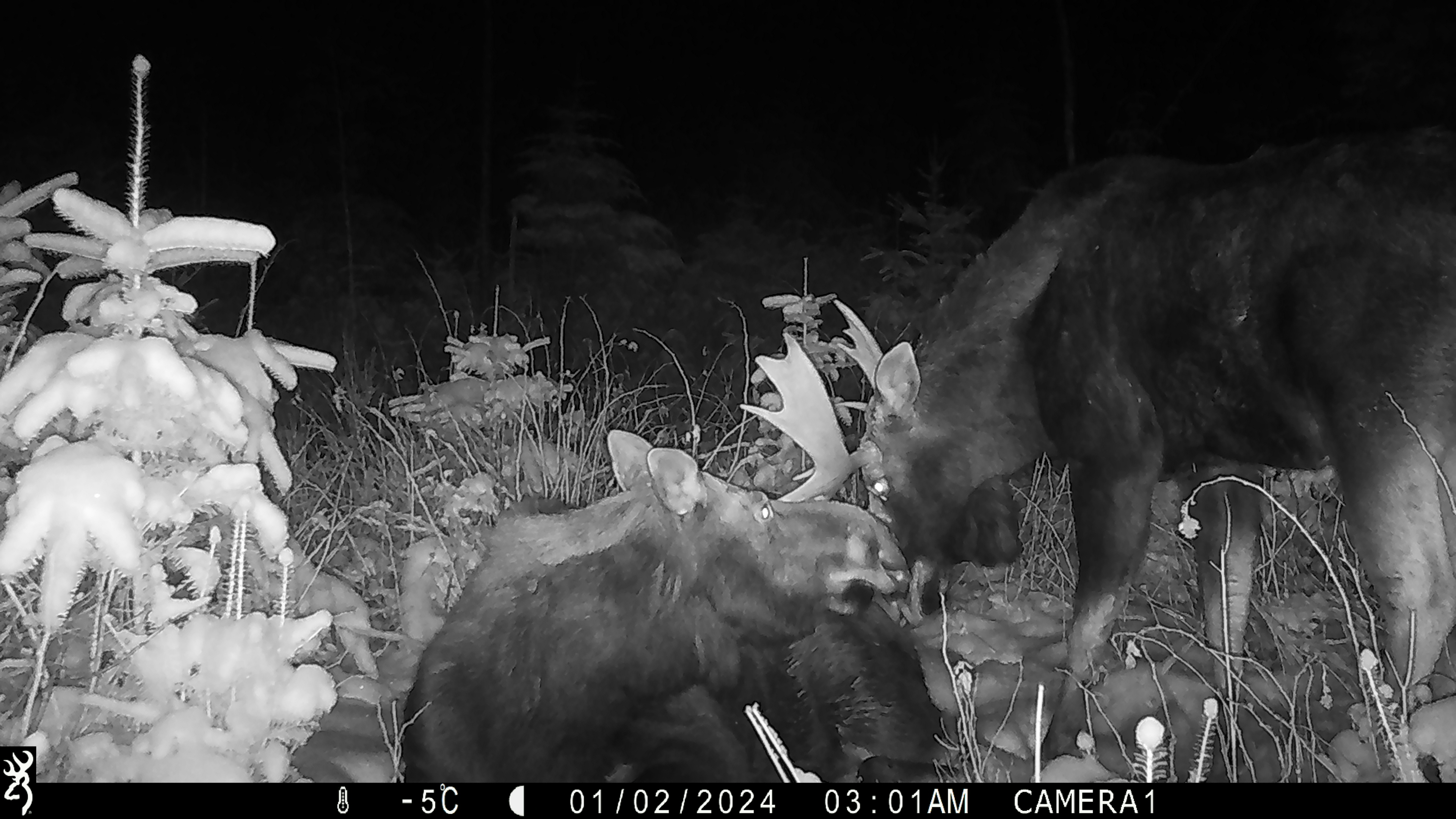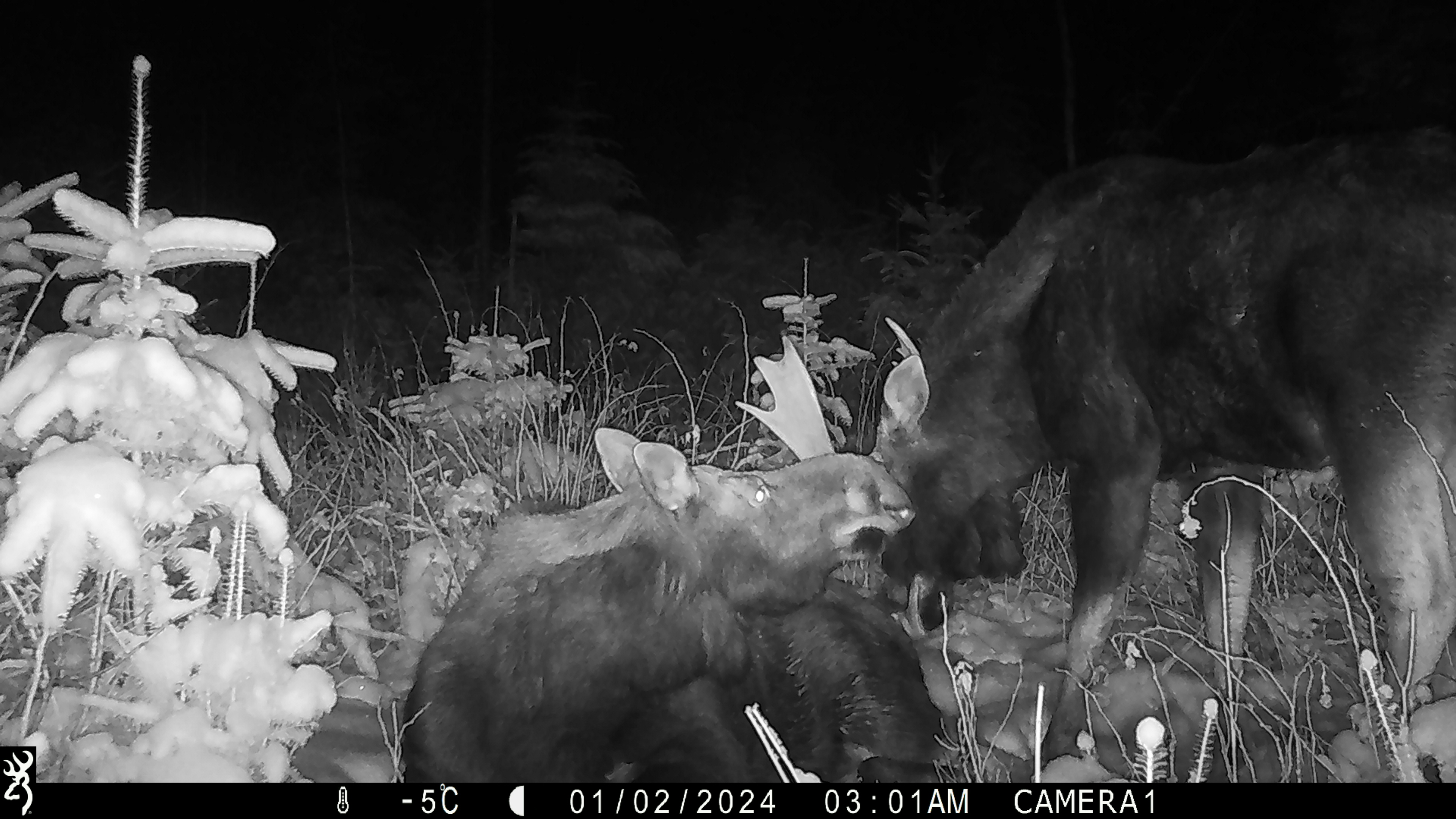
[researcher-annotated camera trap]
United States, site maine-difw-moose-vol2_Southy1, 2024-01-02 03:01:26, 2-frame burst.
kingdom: Animalia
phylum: Chordata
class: Mammalia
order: Artiodactyla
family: Cervidae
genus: Alces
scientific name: Alces alces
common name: moose